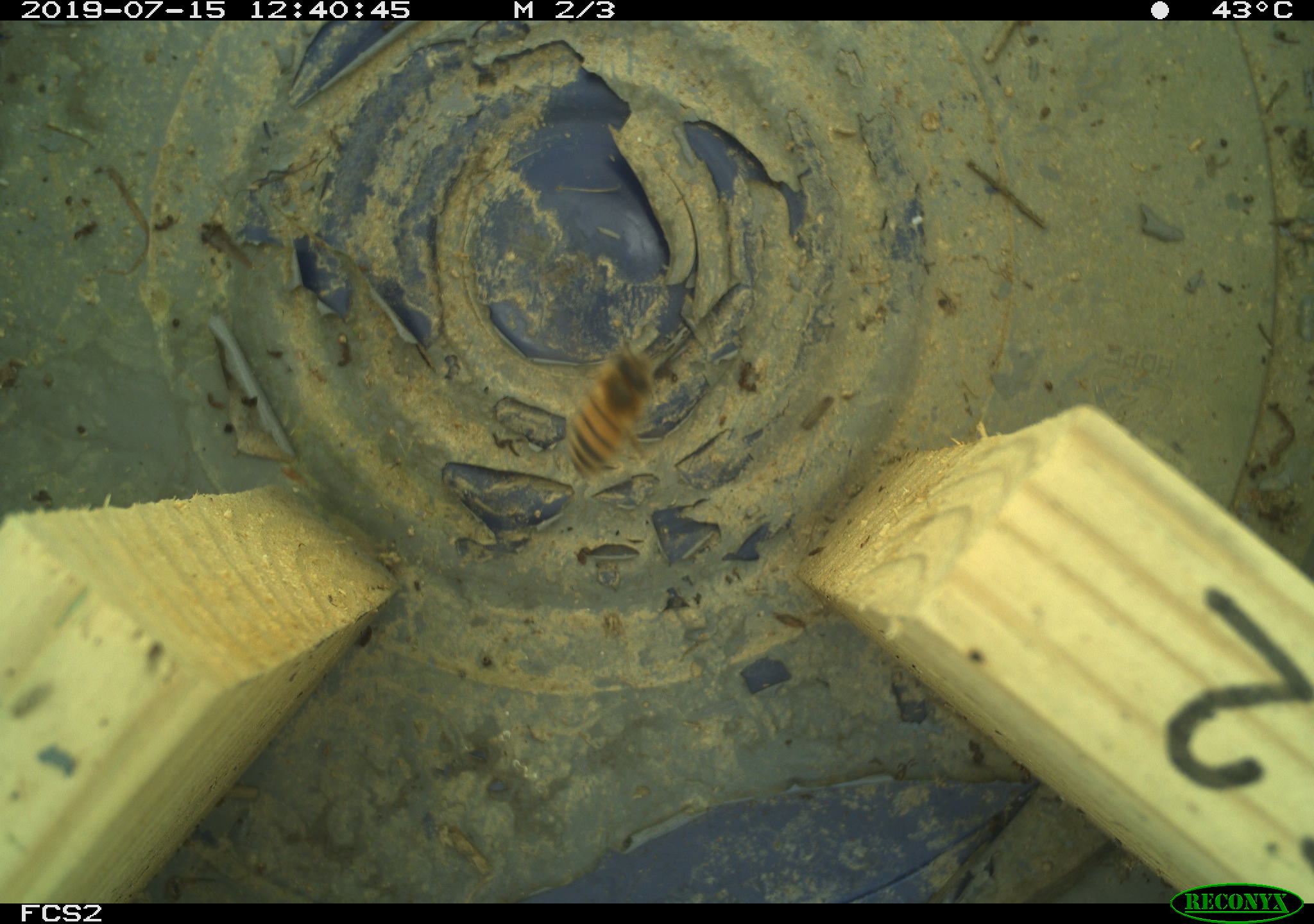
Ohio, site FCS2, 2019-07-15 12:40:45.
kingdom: Animalia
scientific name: Animalia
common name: animal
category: invertebrate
Invertebrate (animal) (Animalia).